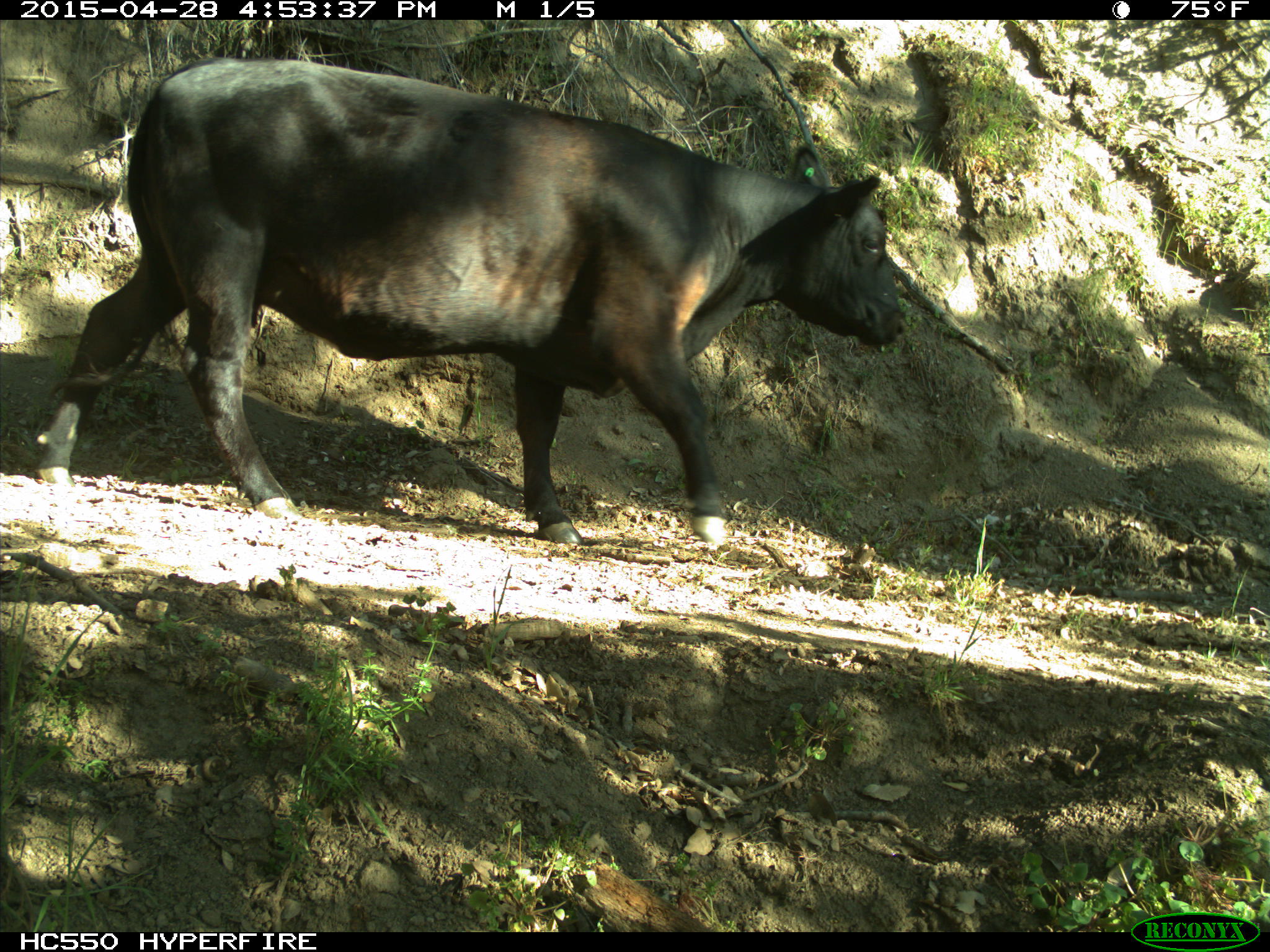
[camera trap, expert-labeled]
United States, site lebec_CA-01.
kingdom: Animalia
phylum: Chordata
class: Mammalia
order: Artiodactyla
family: Bovidae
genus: Bos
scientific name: Bos taurus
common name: domestic cow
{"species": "Bos taurus (domestic cow)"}